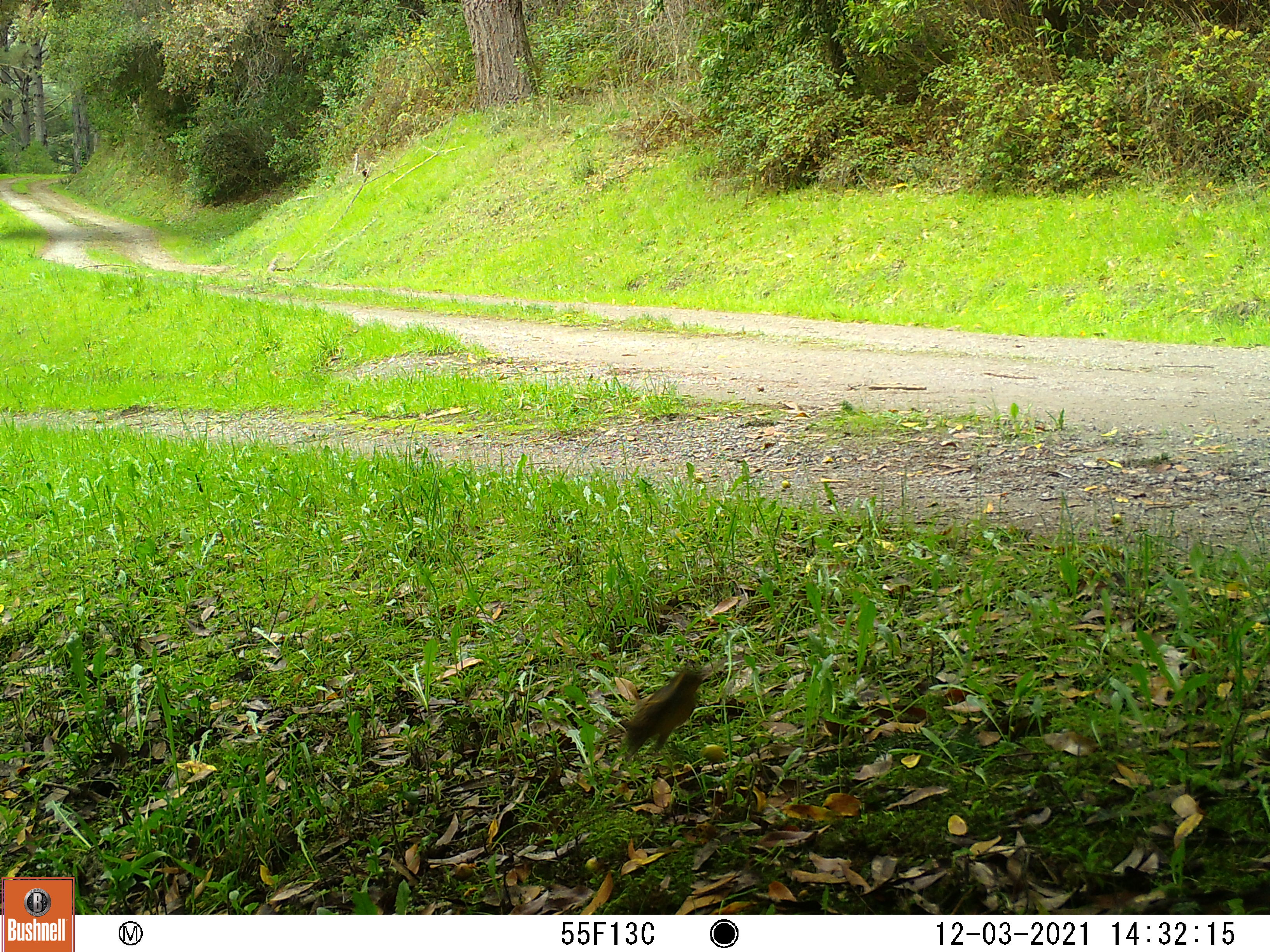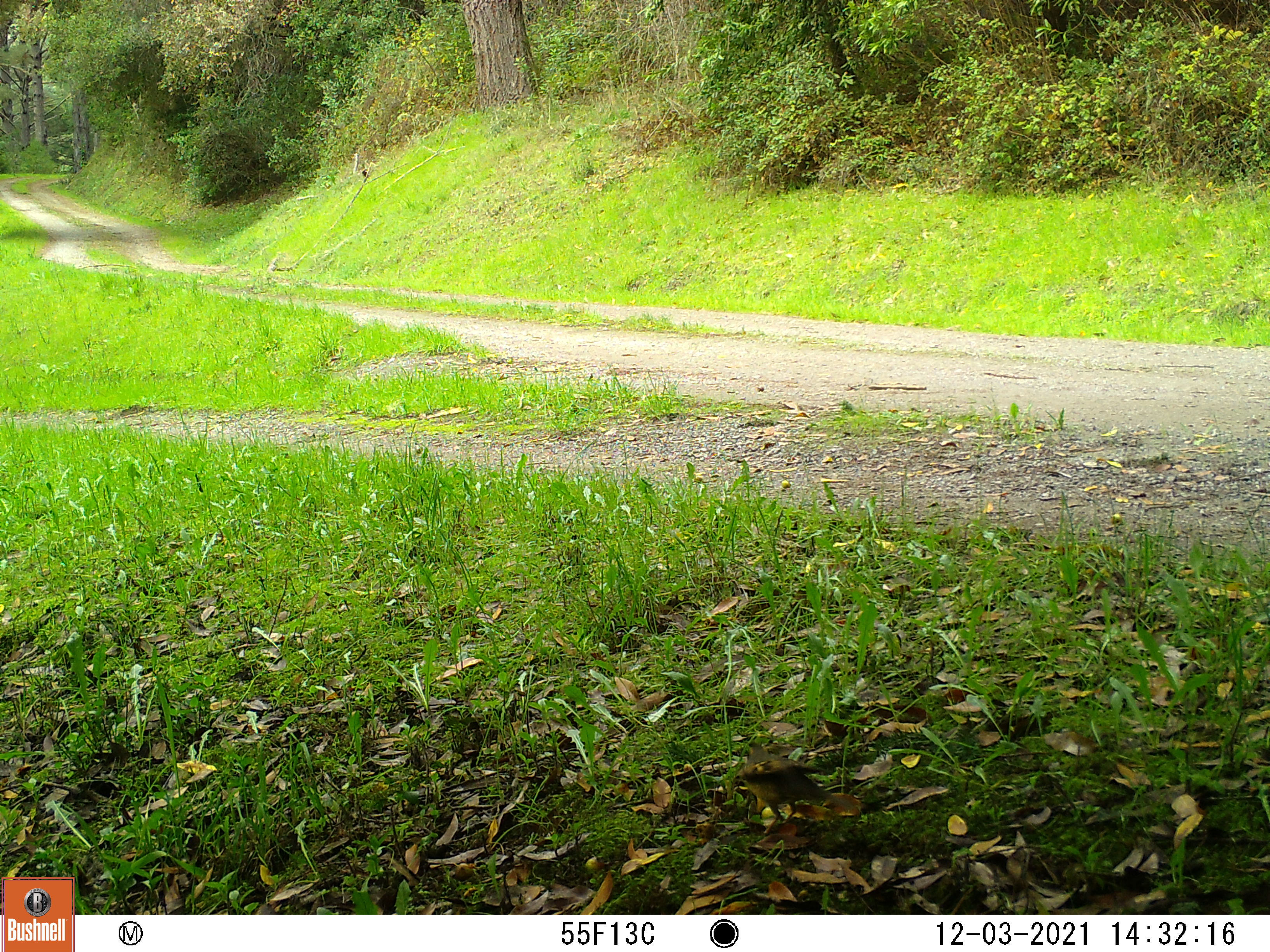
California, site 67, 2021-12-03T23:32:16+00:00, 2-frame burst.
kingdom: Animalia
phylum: Chordata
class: Aves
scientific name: Aves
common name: bird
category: unknown bird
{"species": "unknown bird (bird) (Aves)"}